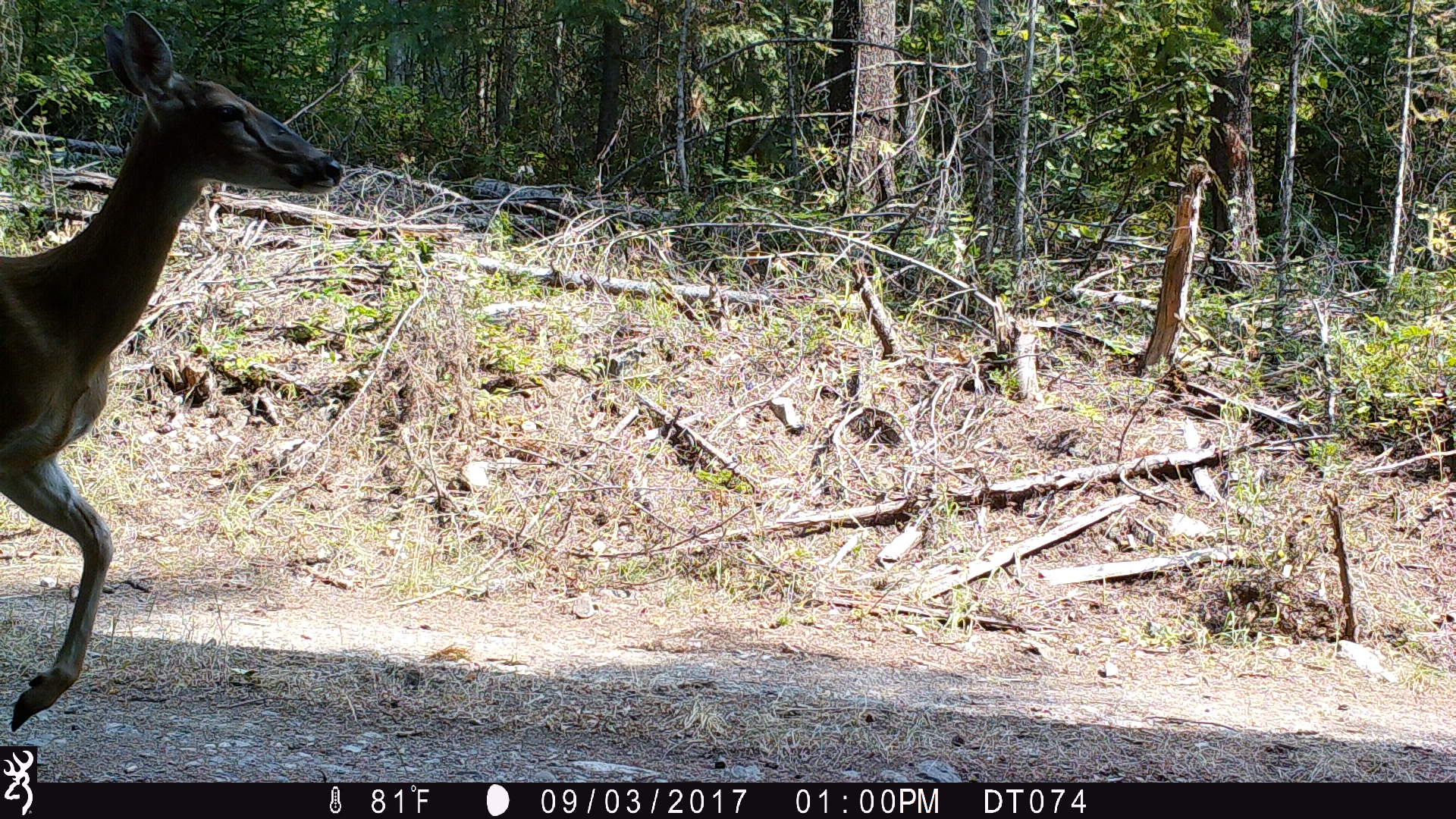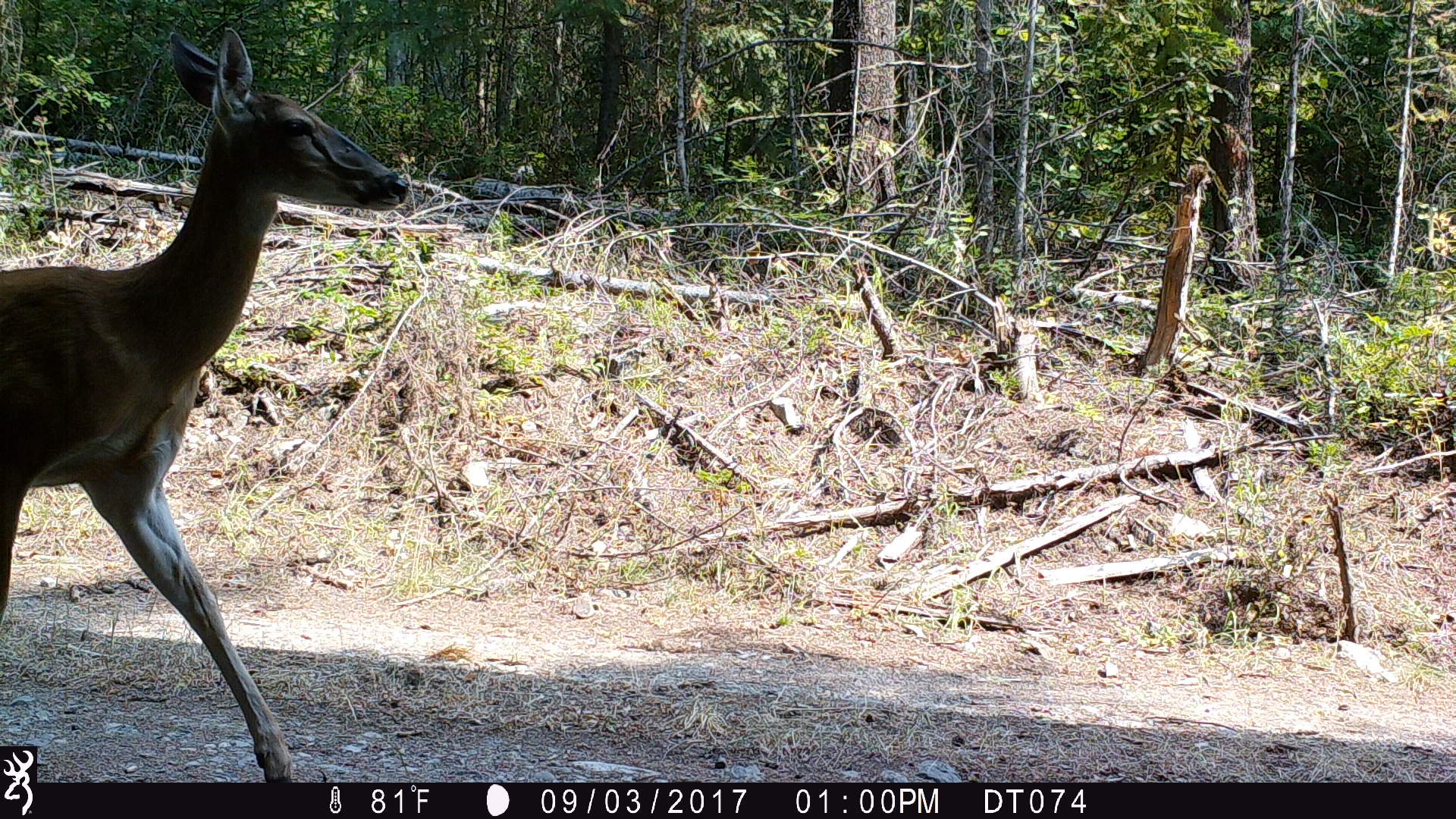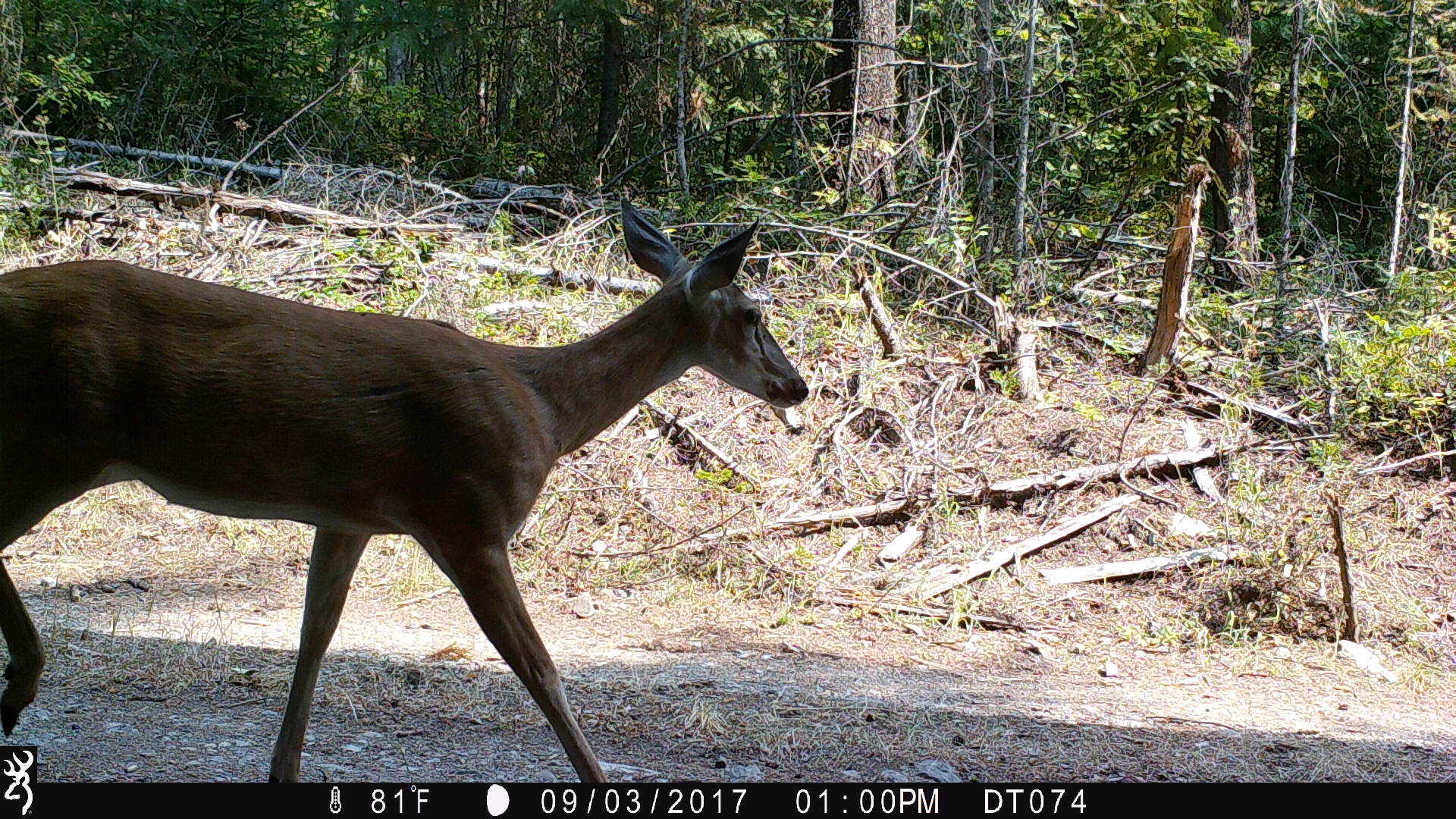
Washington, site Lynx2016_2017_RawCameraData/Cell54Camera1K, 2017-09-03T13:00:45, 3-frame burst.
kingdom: Animalia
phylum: Chordata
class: Mammalia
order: Artiodactyla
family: Cervidae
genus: Odocoileus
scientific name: Odocoileus virginianus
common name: white-tailed deer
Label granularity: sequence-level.